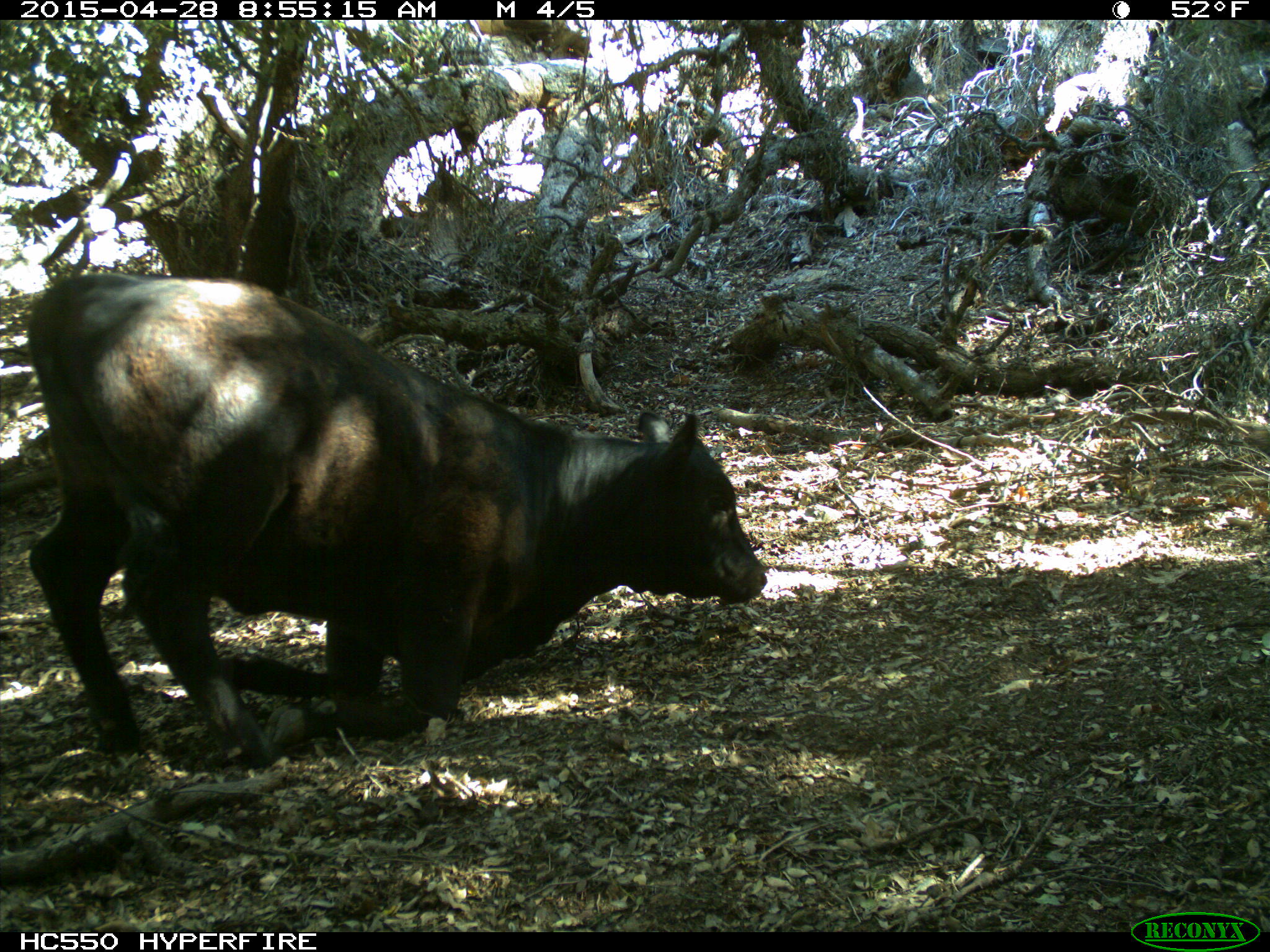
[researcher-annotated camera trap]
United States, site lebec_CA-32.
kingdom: Animalia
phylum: Chordata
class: Mammalia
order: Artiodactyla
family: Bovidae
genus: Bos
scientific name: Bos taurus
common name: domestic cow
Bos taurus (domestic cow).